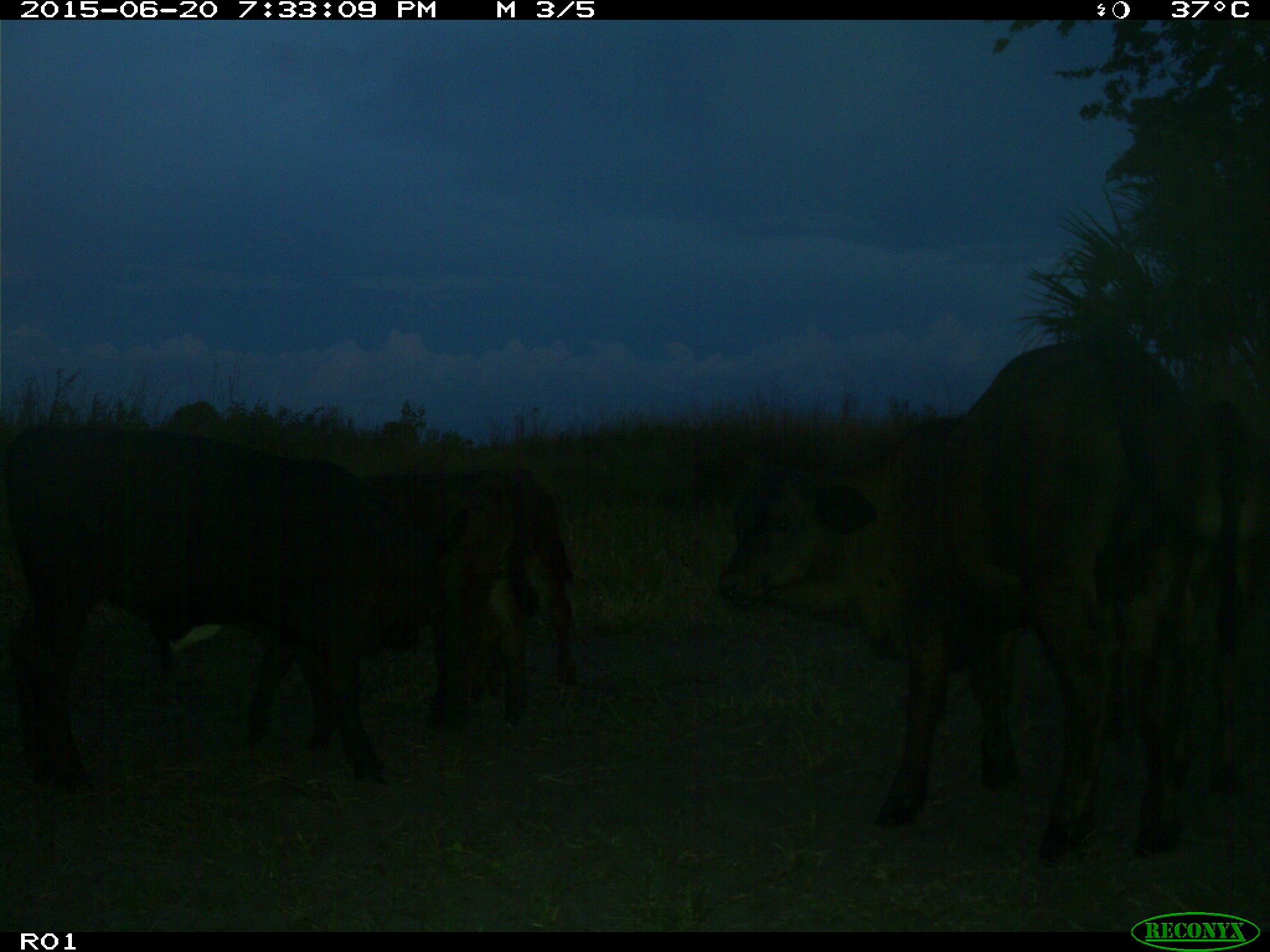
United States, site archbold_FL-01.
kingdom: Animalia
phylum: Chordata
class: Mammalia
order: Artiodactyla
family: Bovidae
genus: Bos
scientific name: Bos taurus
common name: domestic cow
Bos taurus (domestic cow).